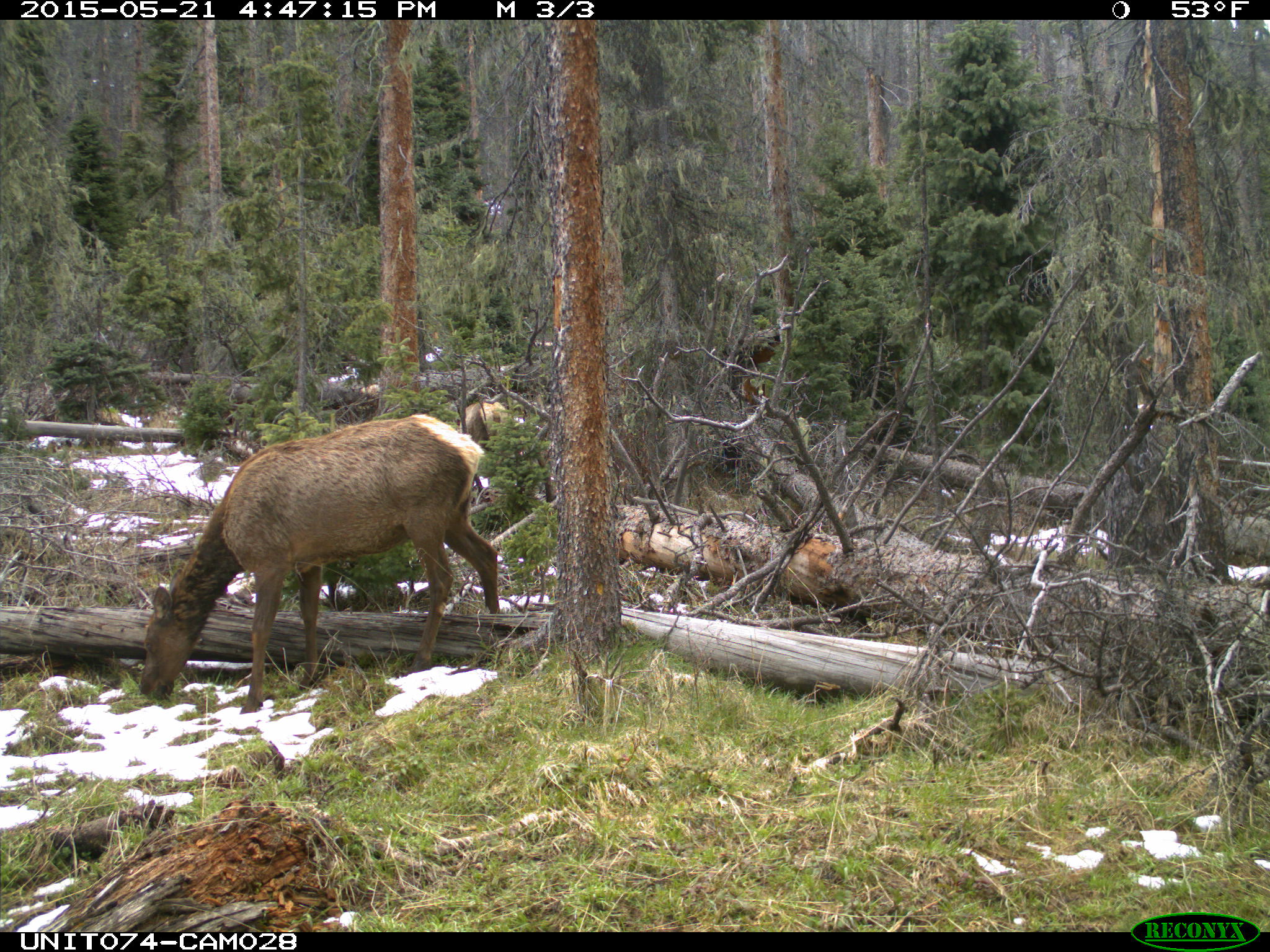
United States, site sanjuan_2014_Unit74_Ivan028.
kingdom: Animalia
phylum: Chordata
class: Mammalia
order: Artiodactyla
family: Cervidae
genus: Cervus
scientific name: Cervus elaphus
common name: red deer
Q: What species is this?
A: Cervus elaphus (red deer).